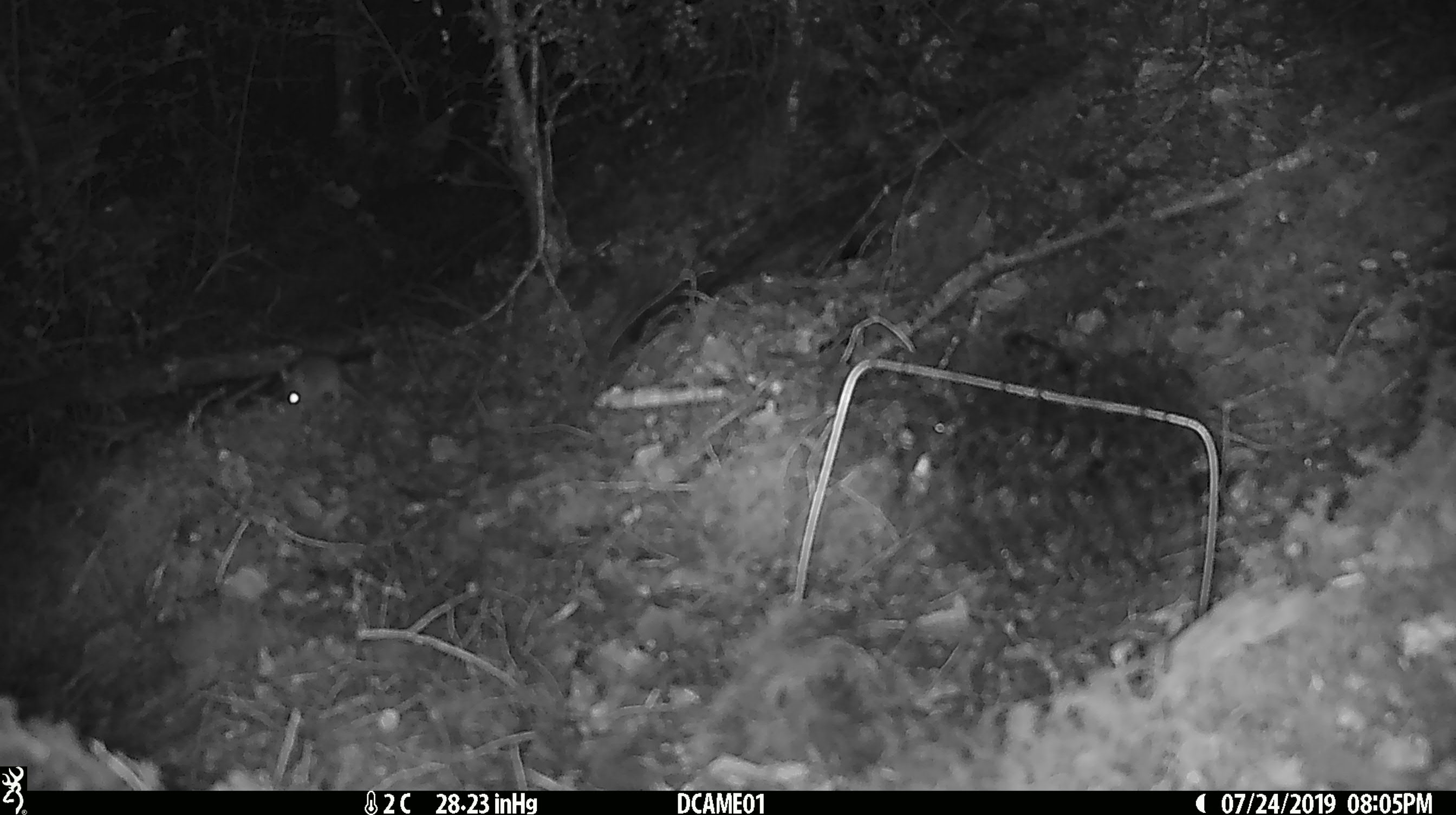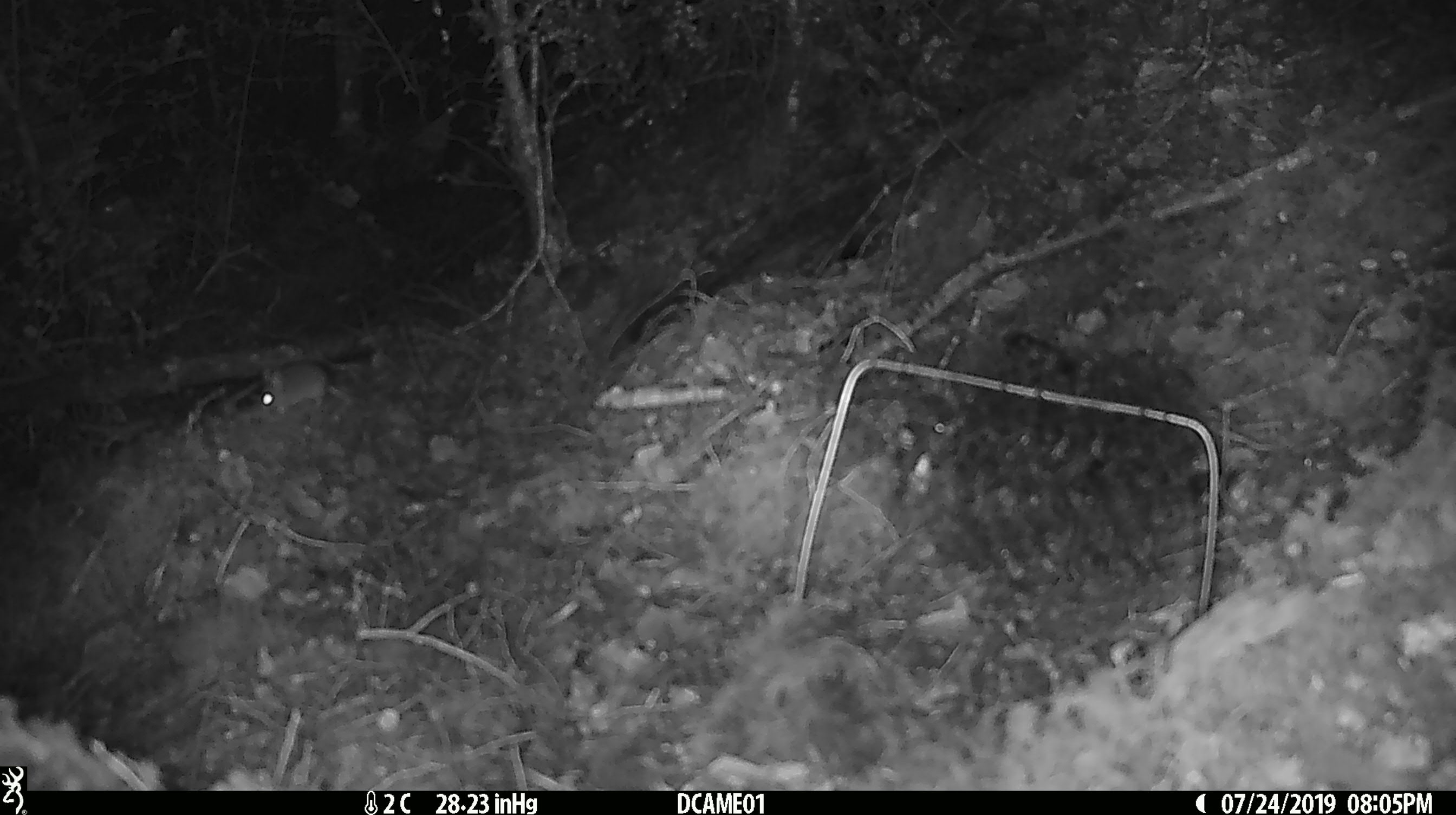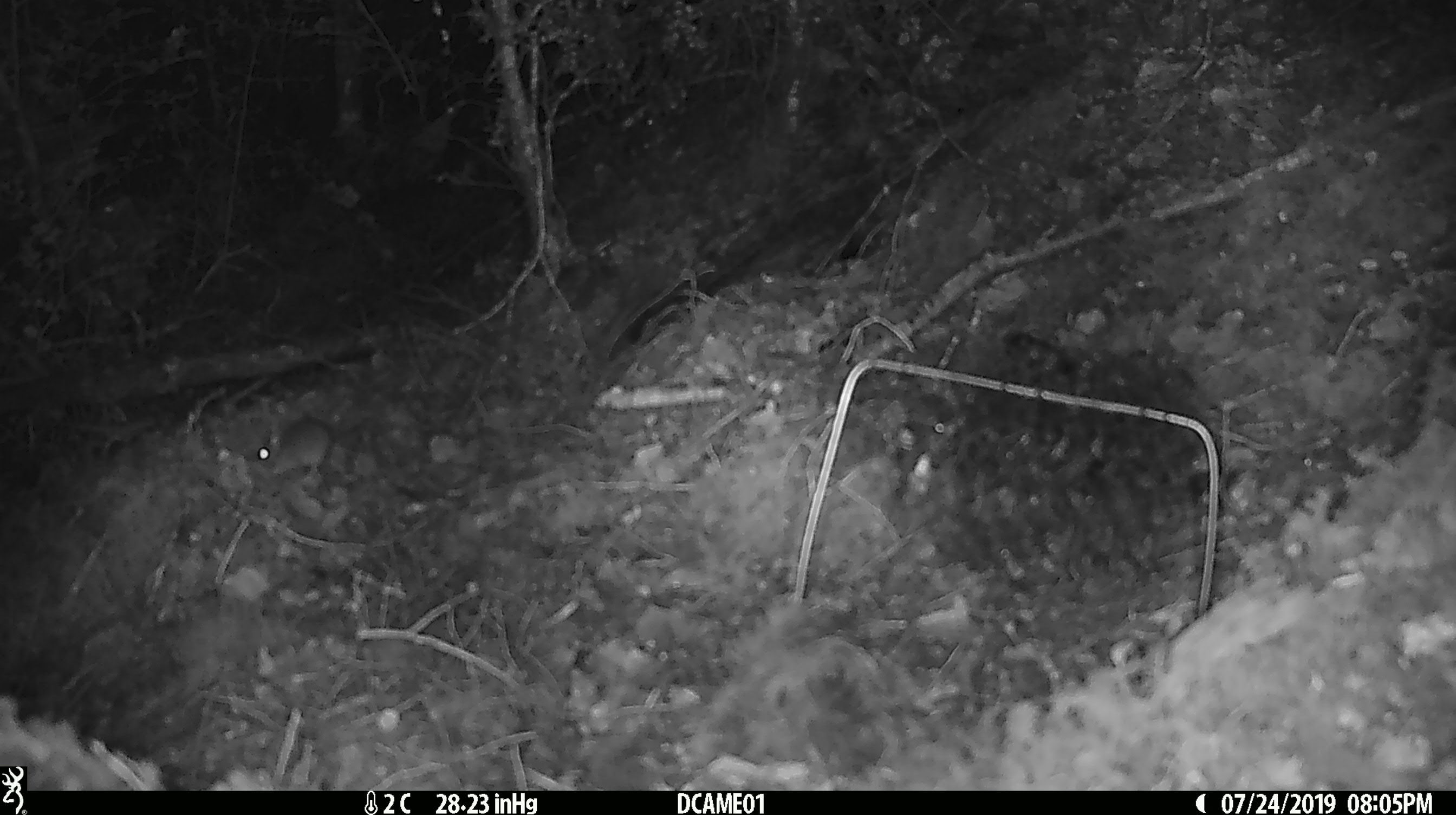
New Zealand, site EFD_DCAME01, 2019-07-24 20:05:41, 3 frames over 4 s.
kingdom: Animalia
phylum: Chordata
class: Mammalia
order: Rodentia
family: Muridae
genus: Mus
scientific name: Mus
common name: mouse